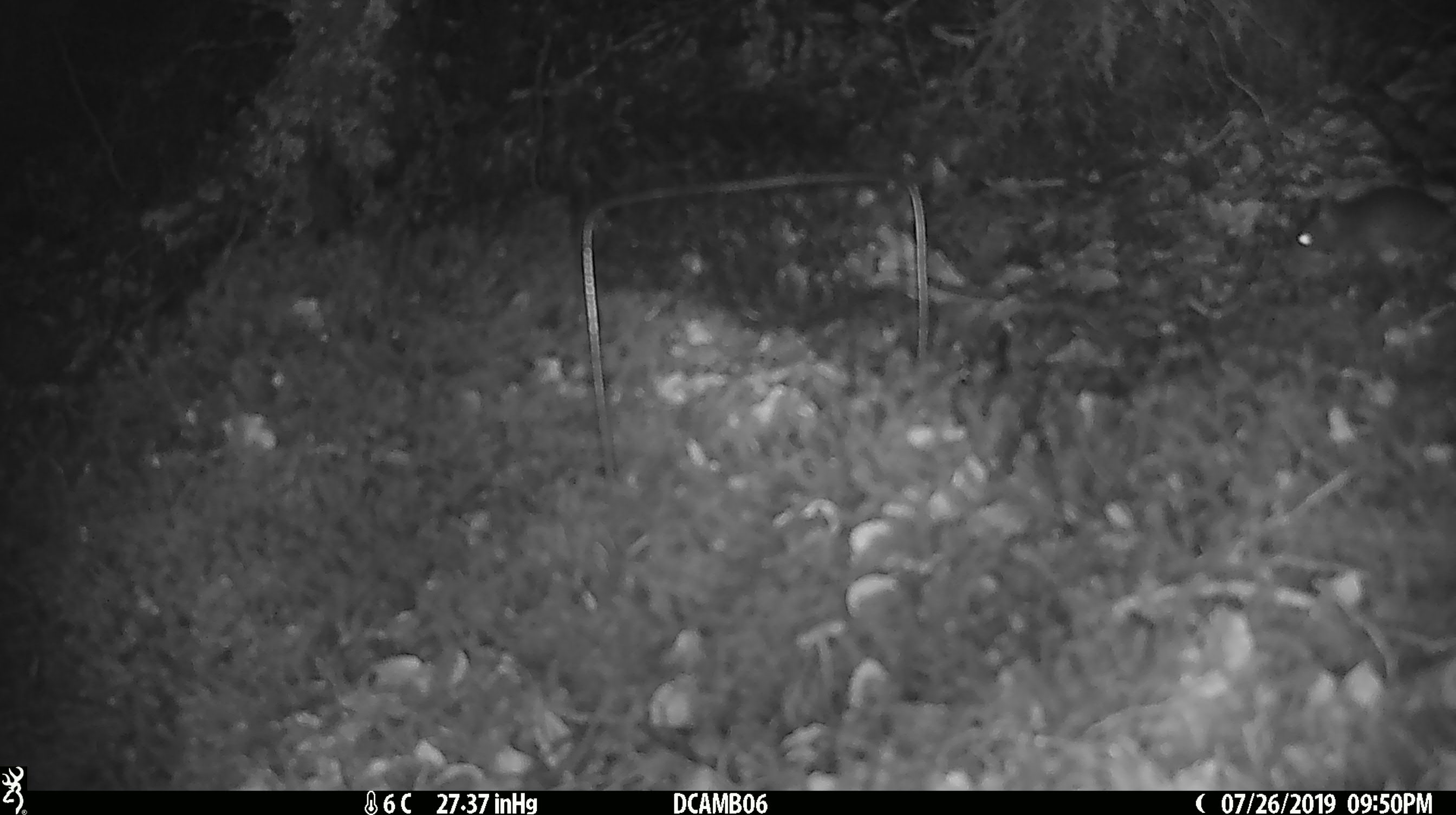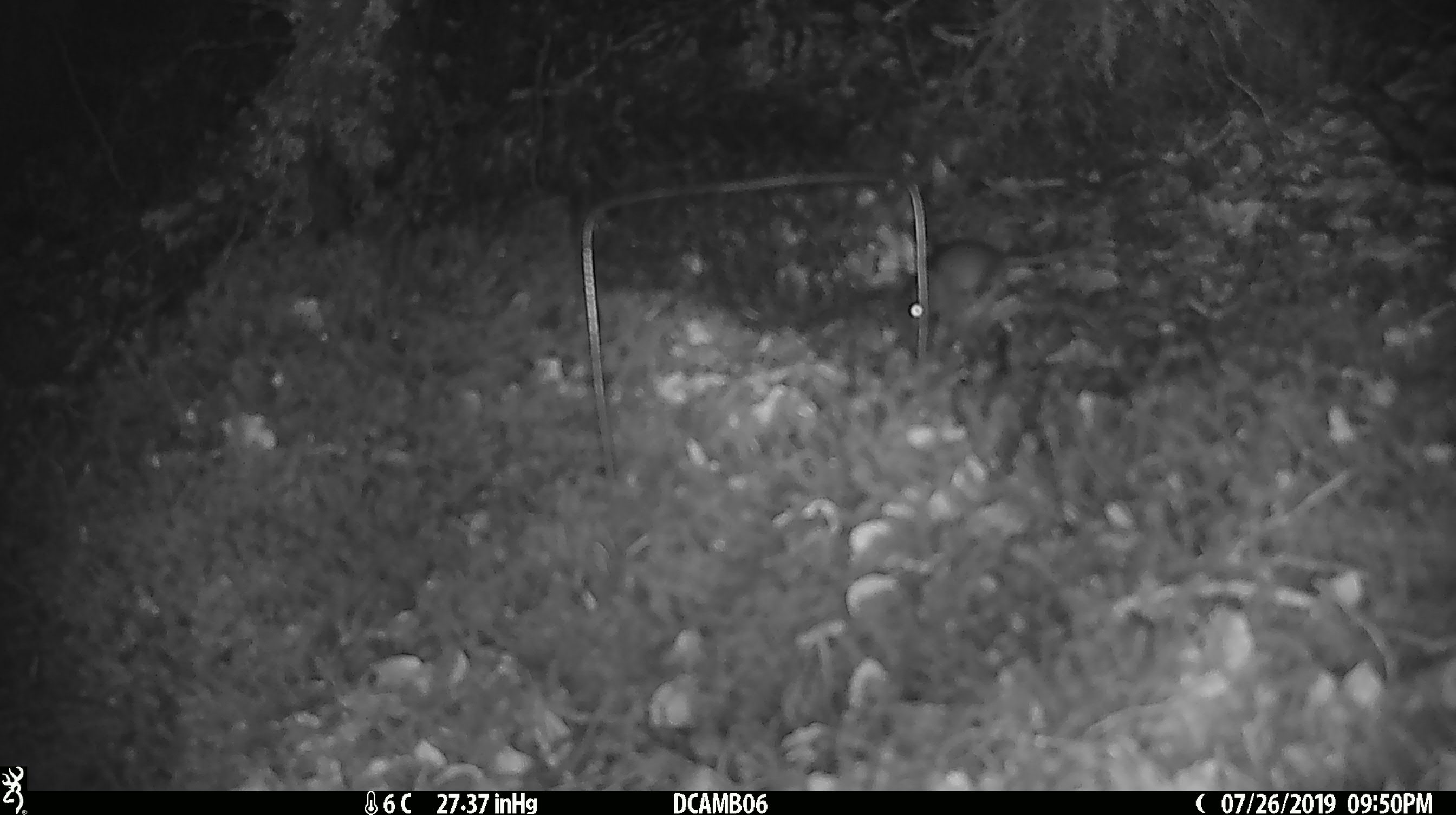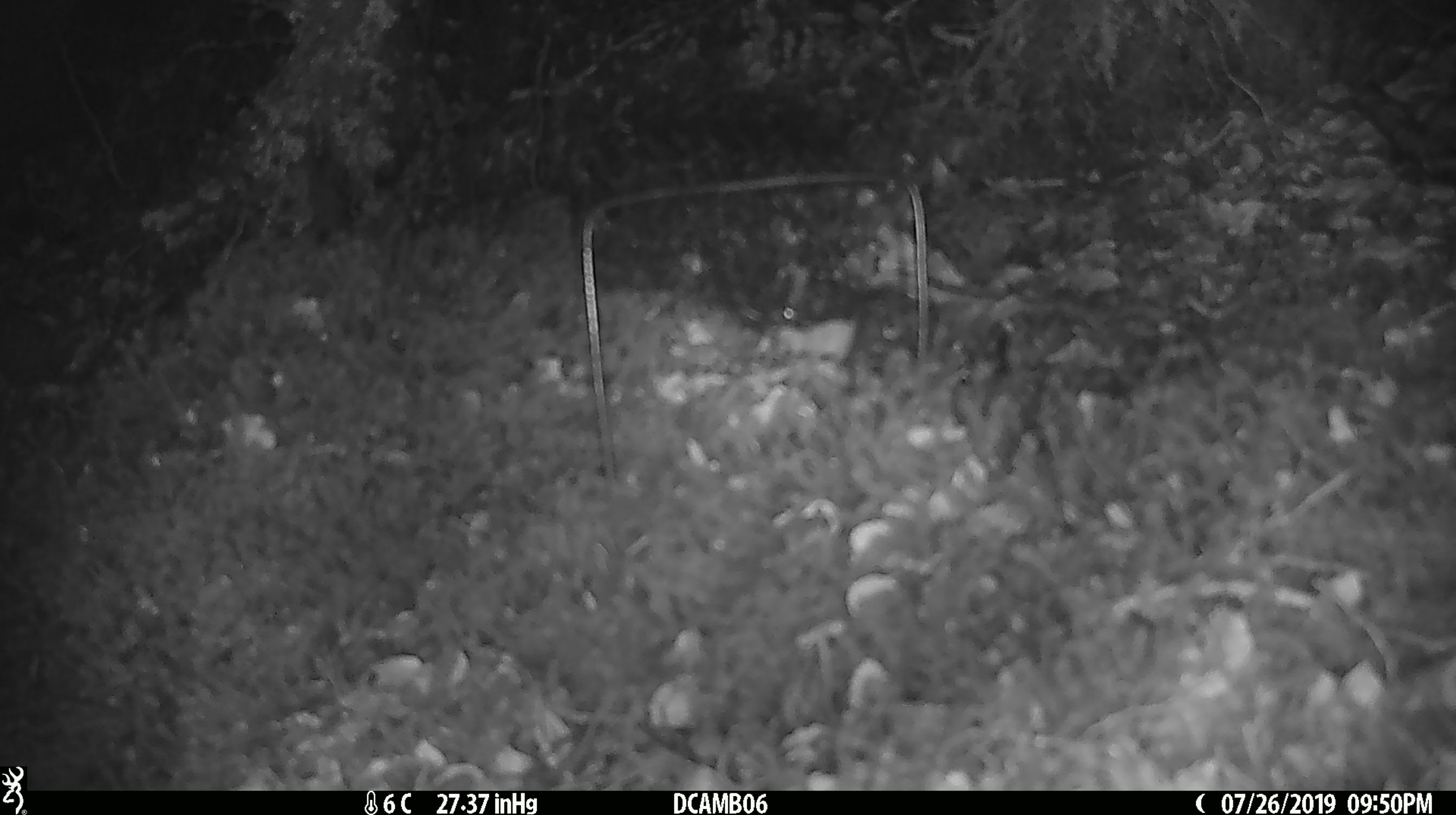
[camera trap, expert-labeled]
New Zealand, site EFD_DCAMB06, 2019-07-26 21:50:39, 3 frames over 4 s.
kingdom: Animalia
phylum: Chordata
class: Mammalia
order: Rodentia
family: Muridae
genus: Mus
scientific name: Mus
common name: mouse